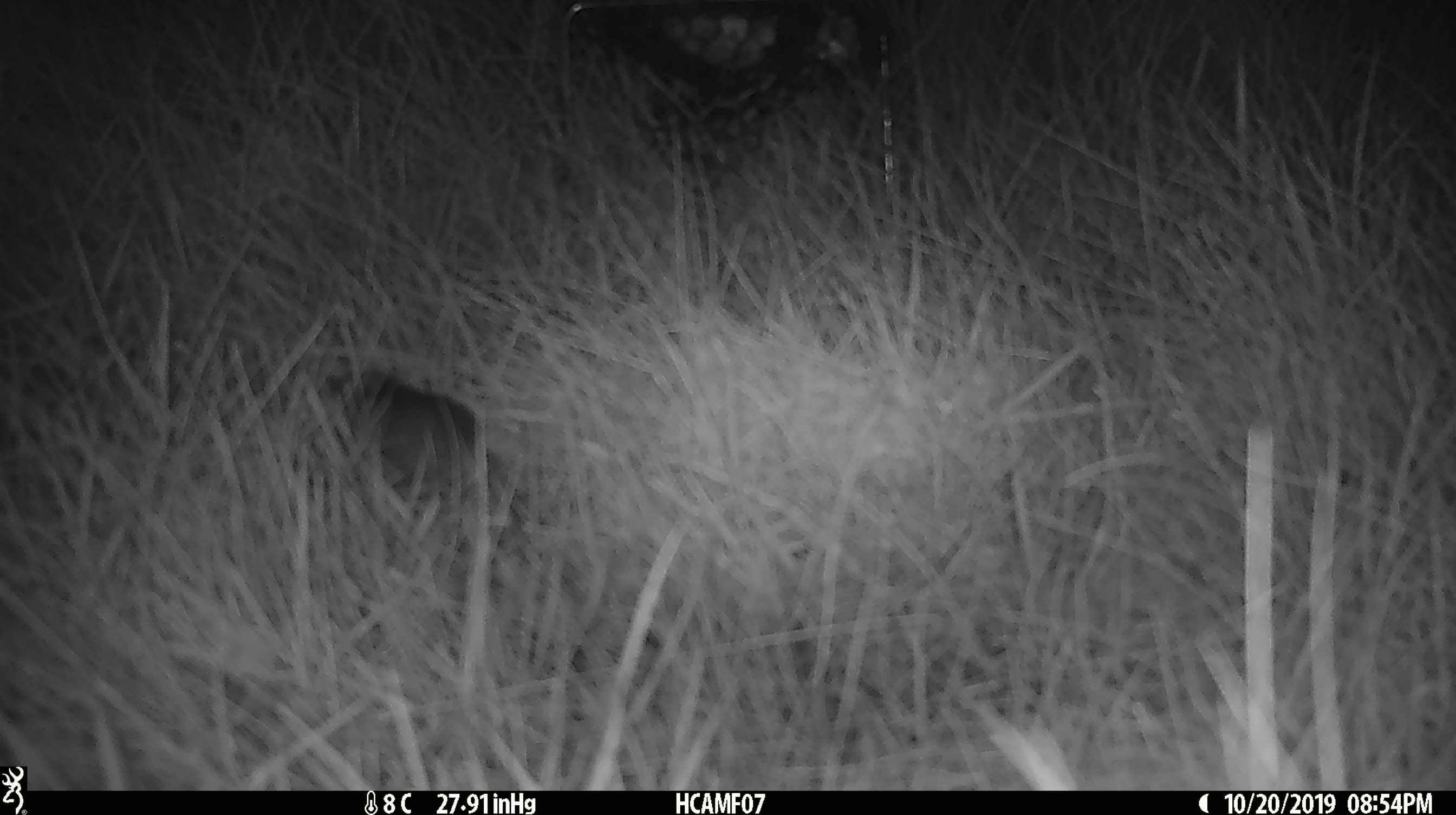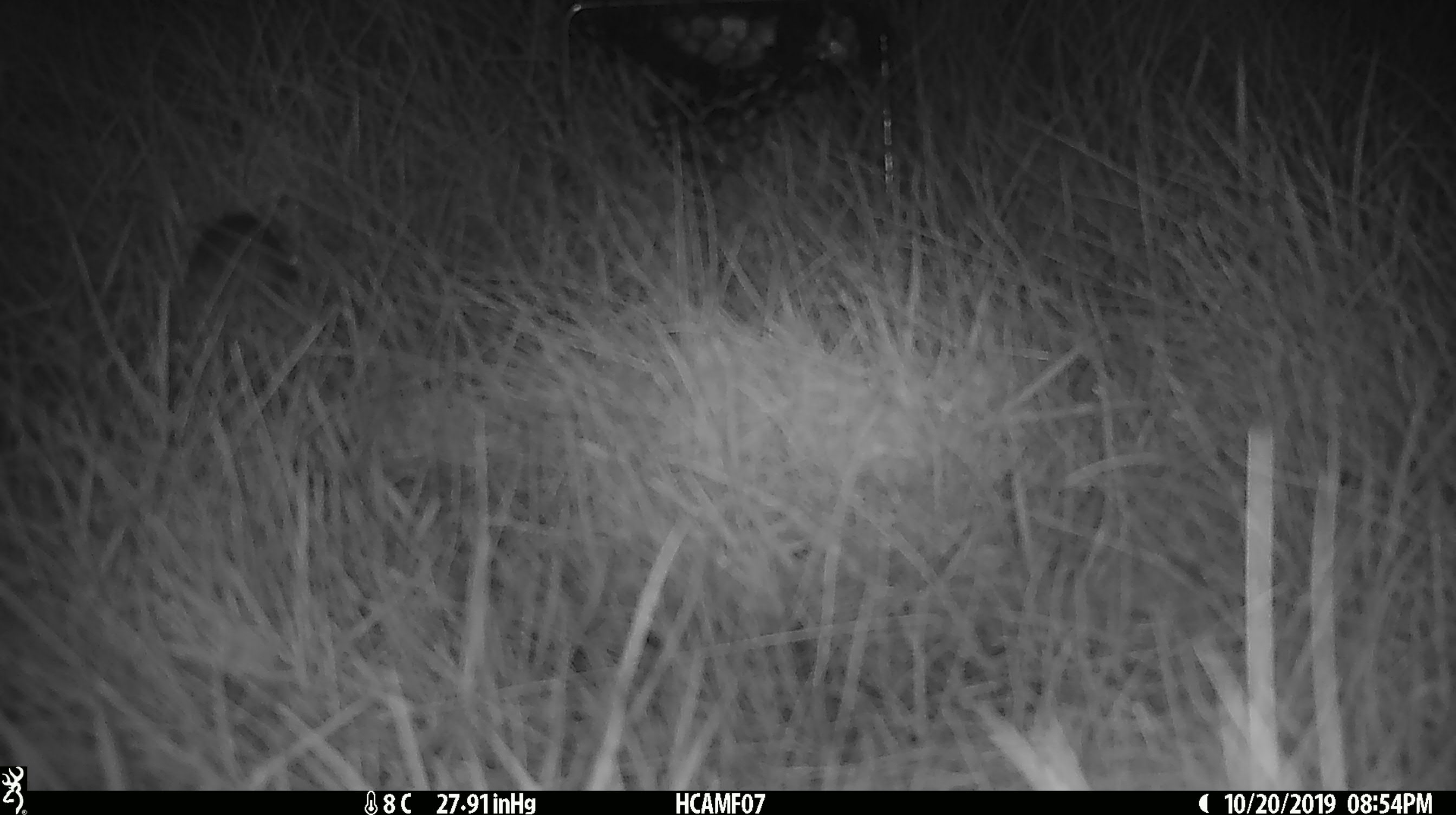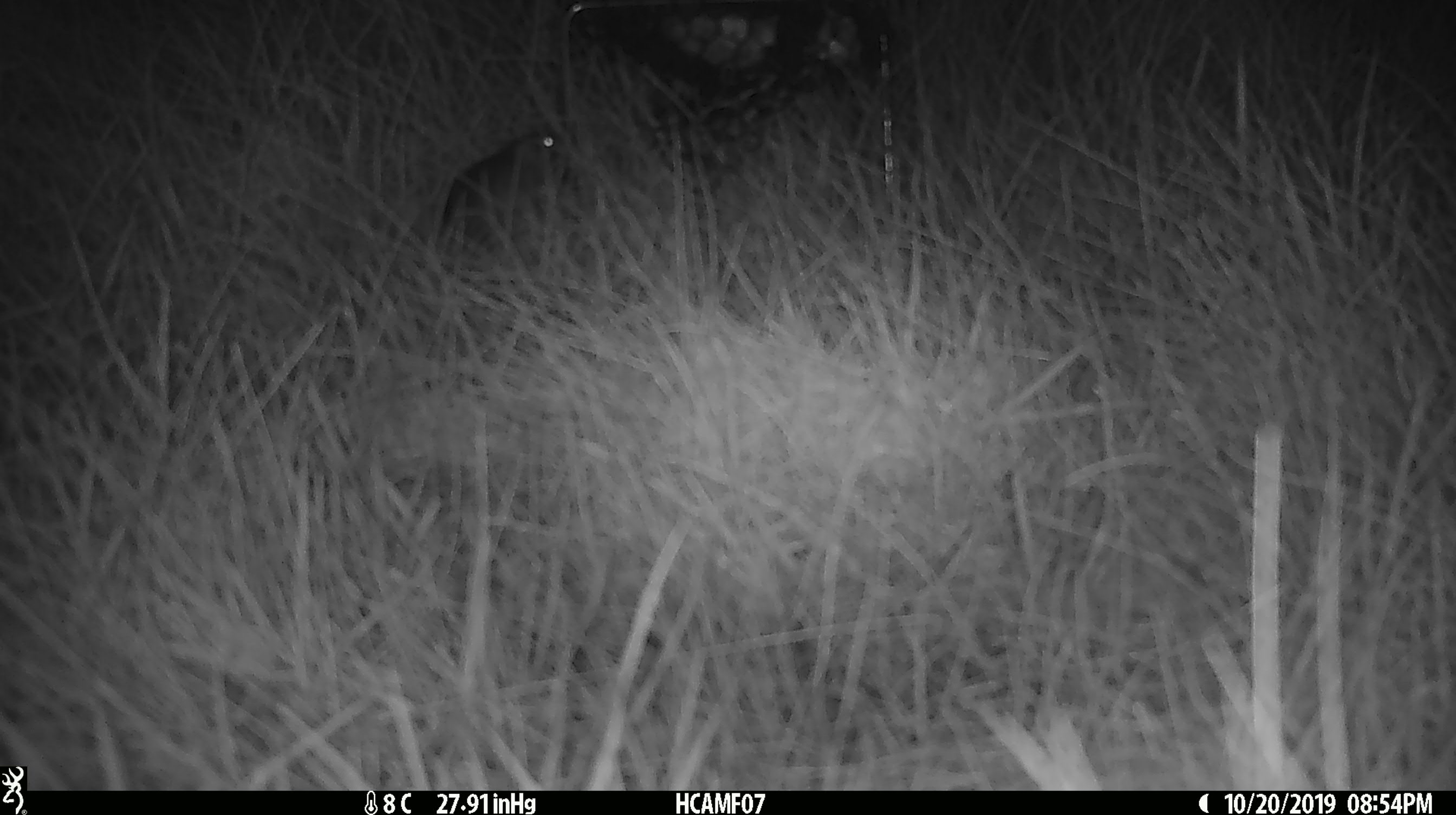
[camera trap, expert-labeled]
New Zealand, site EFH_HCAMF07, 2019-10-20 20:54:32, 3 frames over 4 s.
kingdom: Animalia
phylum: Chordata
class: Mammalia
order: Rodentia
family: Muridae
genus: Mus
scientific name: Mus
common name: mouse